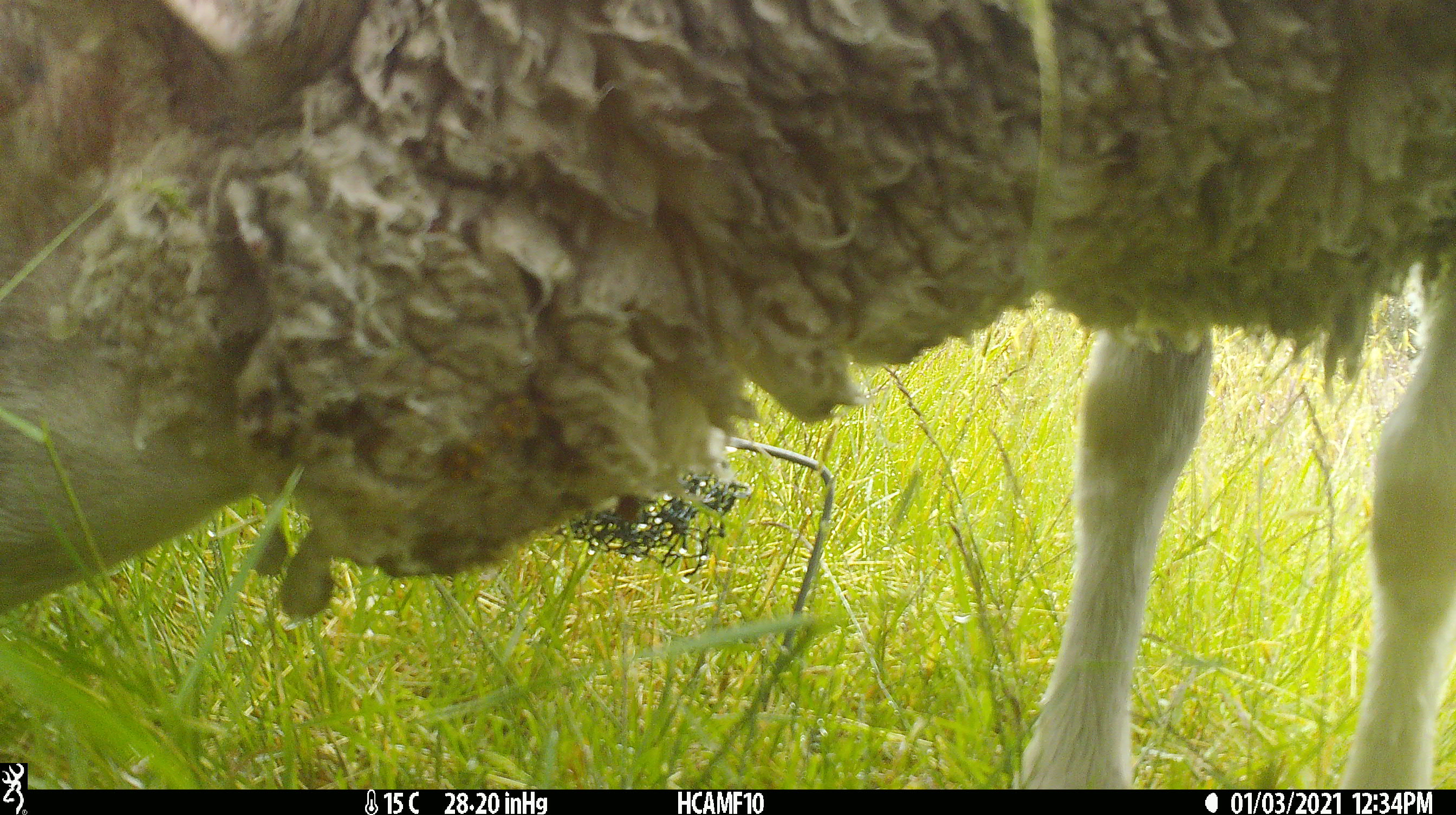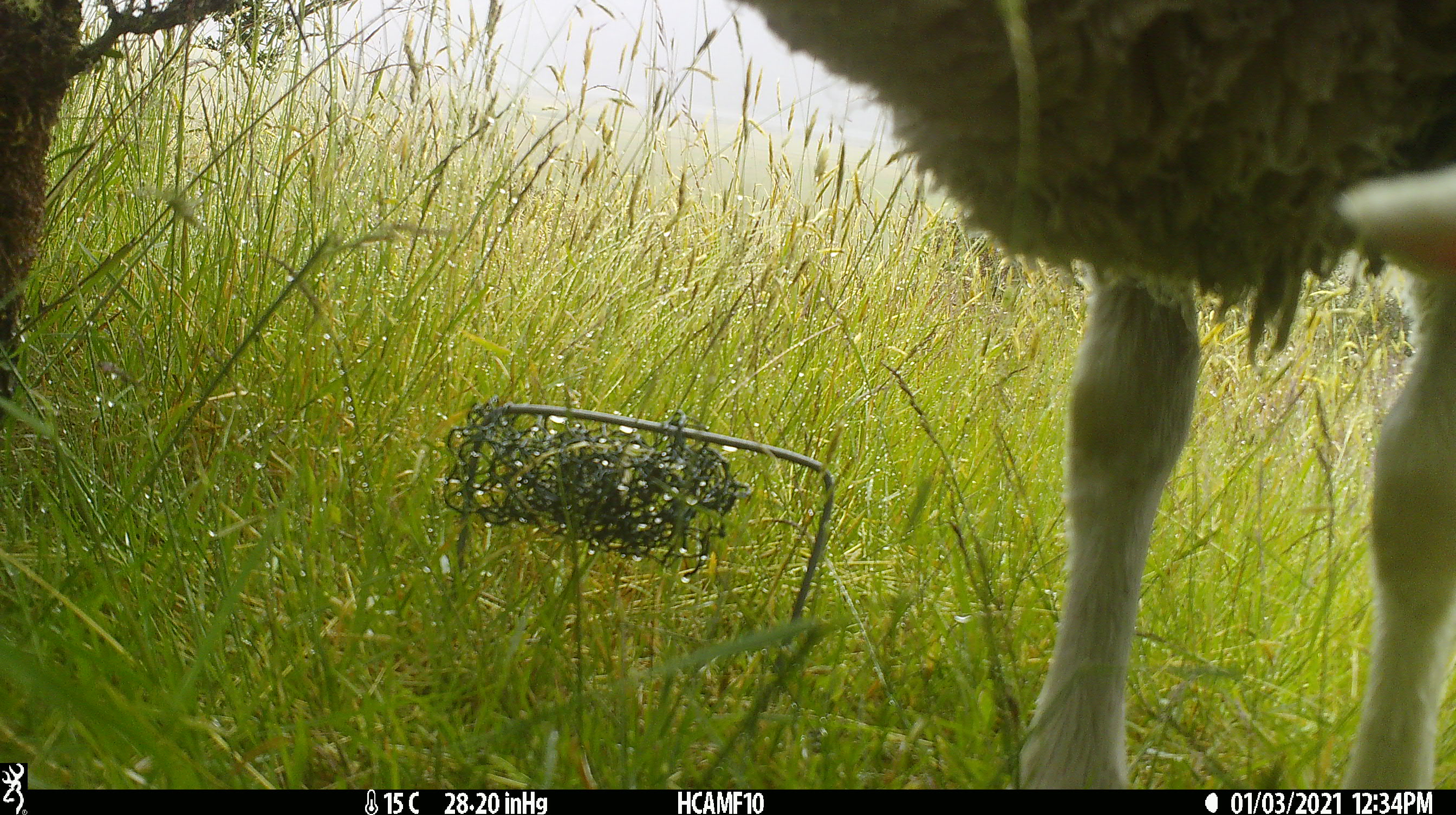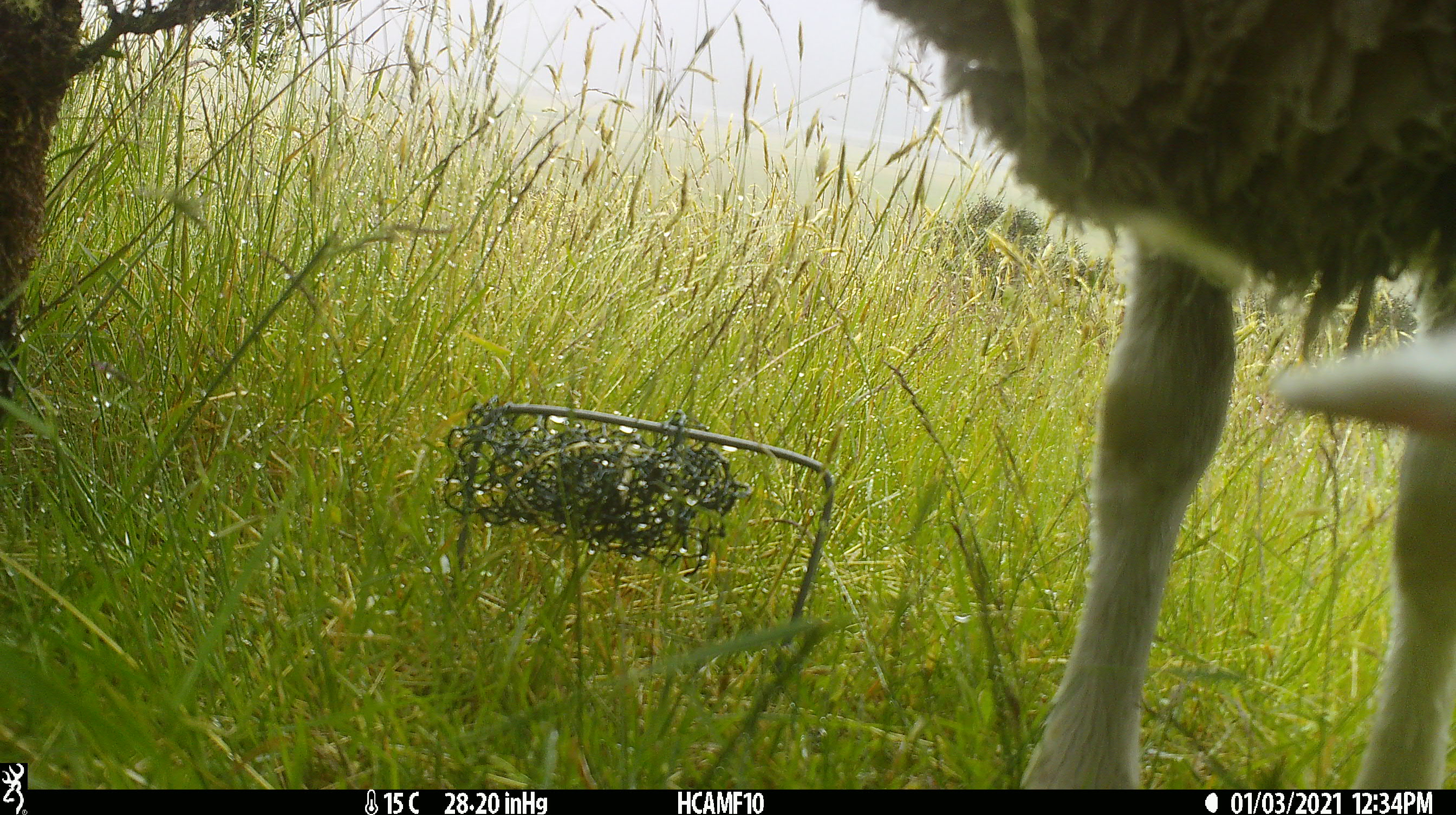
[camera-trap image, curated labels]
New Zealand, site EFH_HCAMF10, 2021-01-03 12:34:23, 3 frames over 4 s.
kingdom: Animalia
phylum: Chordata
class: Mammalia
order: Artiodactyla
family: Bovidae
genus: Ovis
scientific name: Ovis aries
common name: domestic sheep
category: sheep